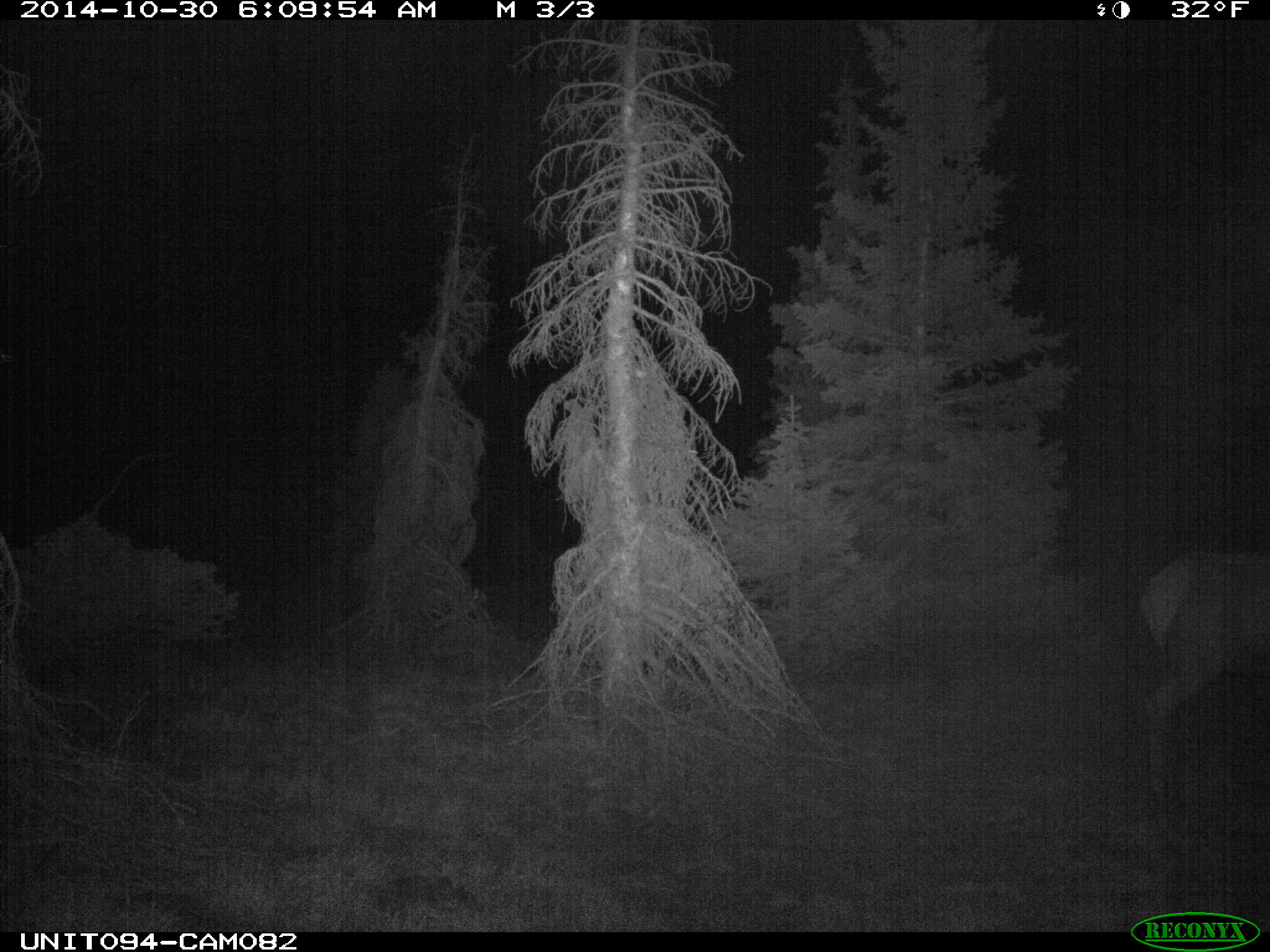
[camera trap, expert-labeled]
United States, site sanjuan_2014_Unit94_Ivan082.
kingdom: Animalia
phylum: Chordata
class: Mammalia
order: Artiodactyla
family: Cervidae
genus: Cervus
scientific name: Cervus elaphus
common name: red deer